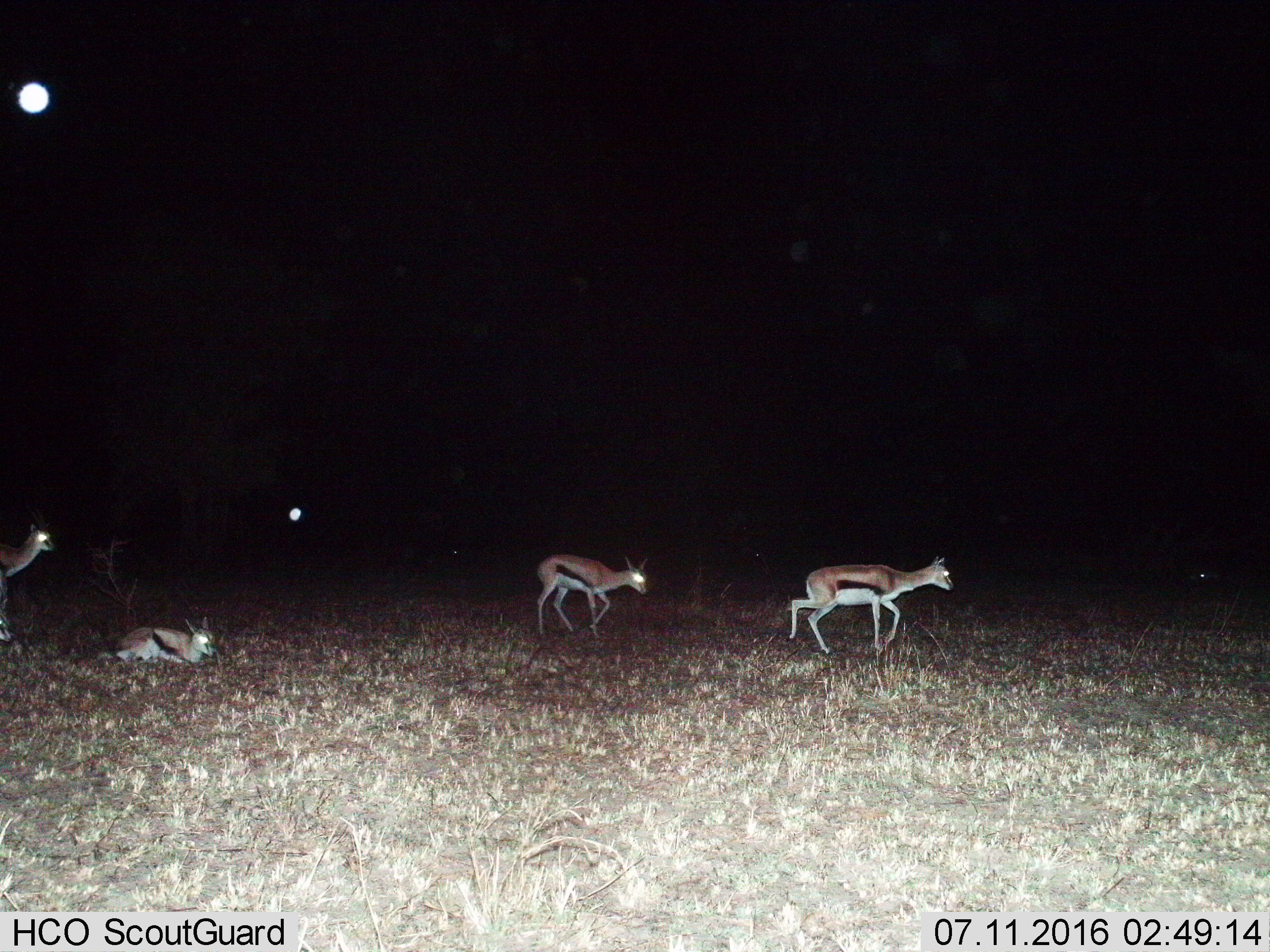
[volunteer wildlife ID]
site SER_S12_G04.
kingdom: Animalia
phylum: Chordata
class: Mammalia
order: Artiodactyla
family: Bovidae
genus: Eudorcas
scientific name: Eudorcas thomsonii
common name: thomson's gazelle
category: gazellethomsons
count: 4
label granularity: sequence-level